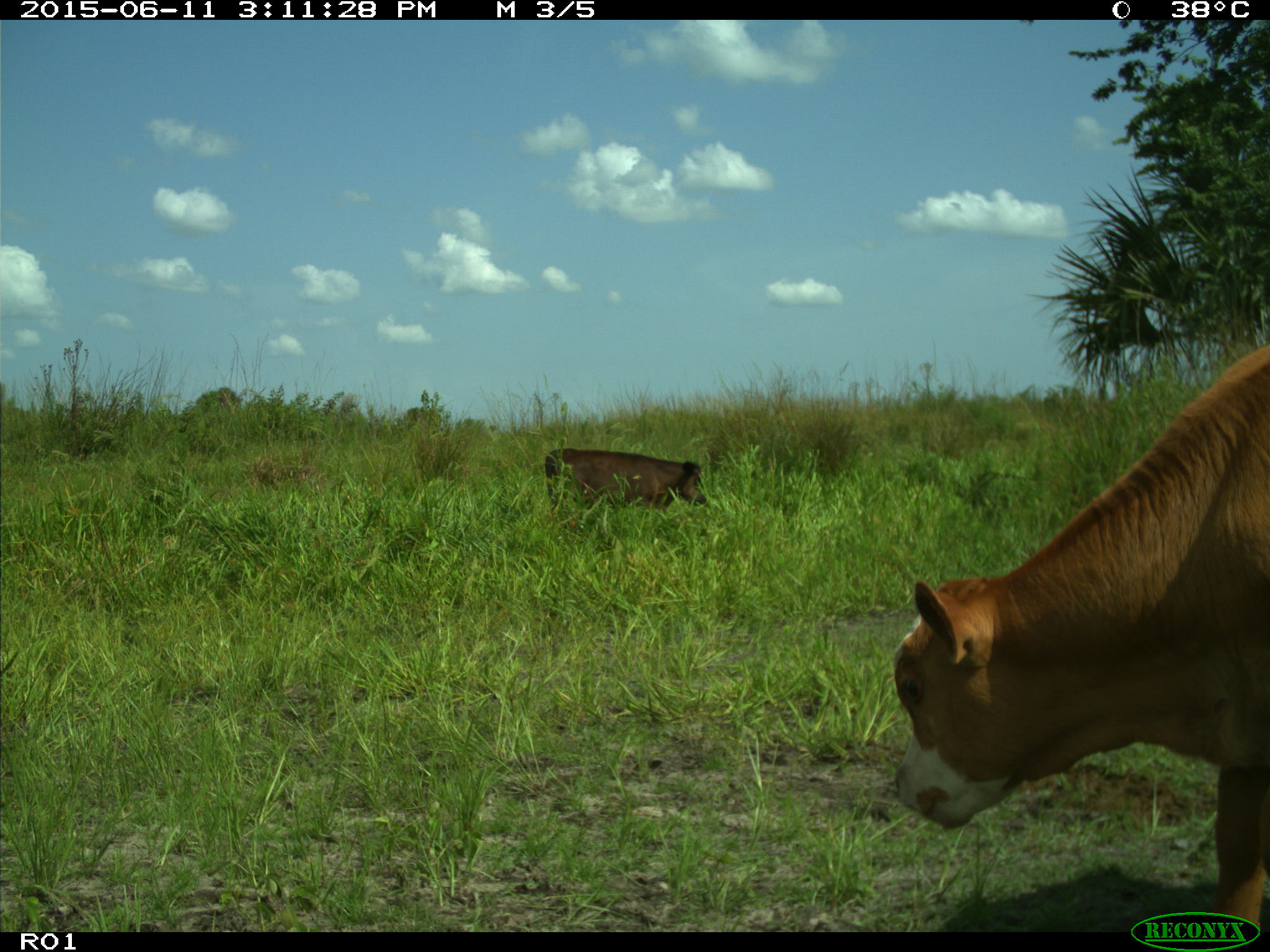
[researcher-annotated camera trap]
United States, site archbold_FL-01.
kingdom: Animalia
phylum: Chordata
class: Mammalia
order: Artiodactyla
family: Bovidae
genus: Bos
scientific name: Bos taurus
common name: domestic cow